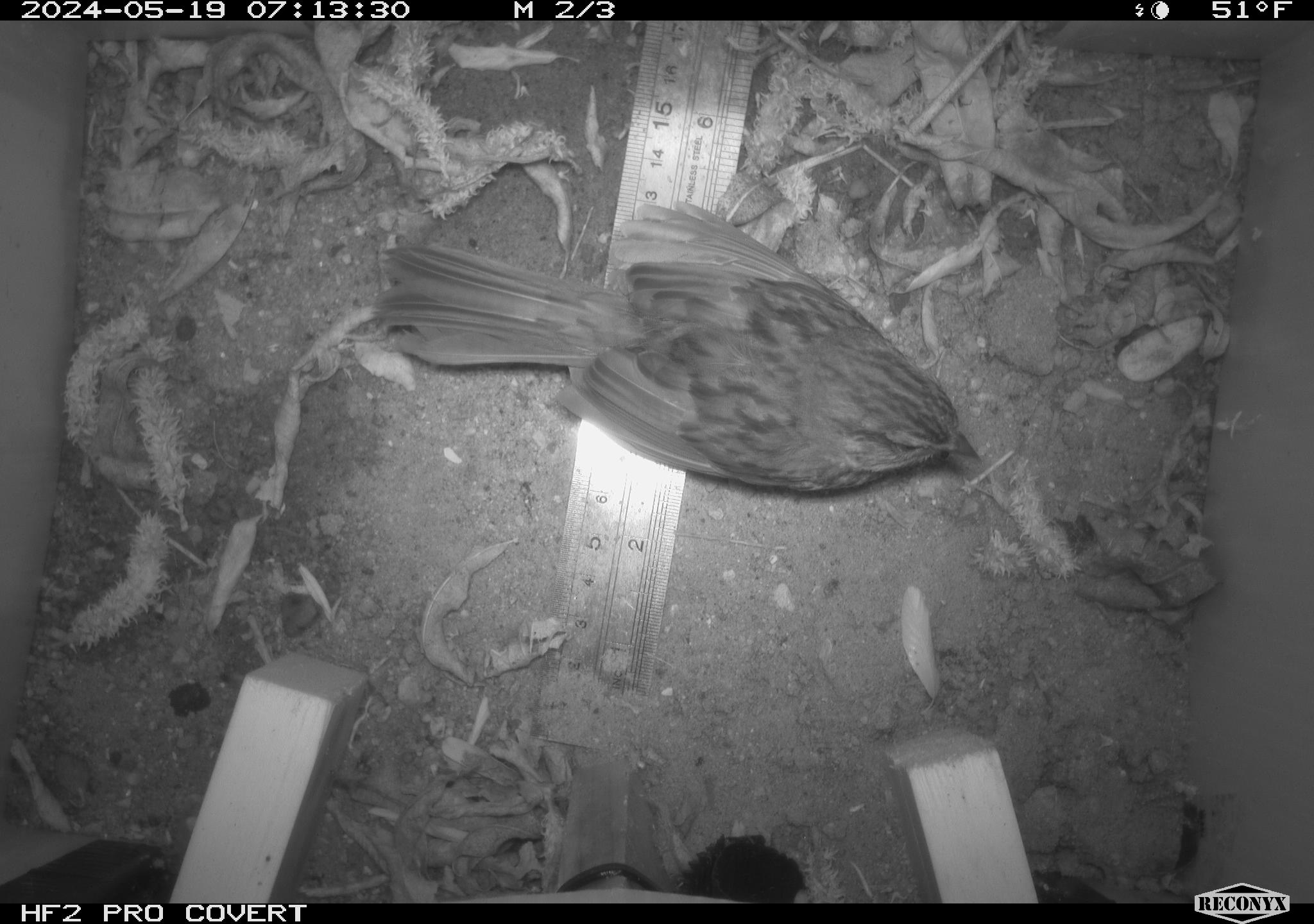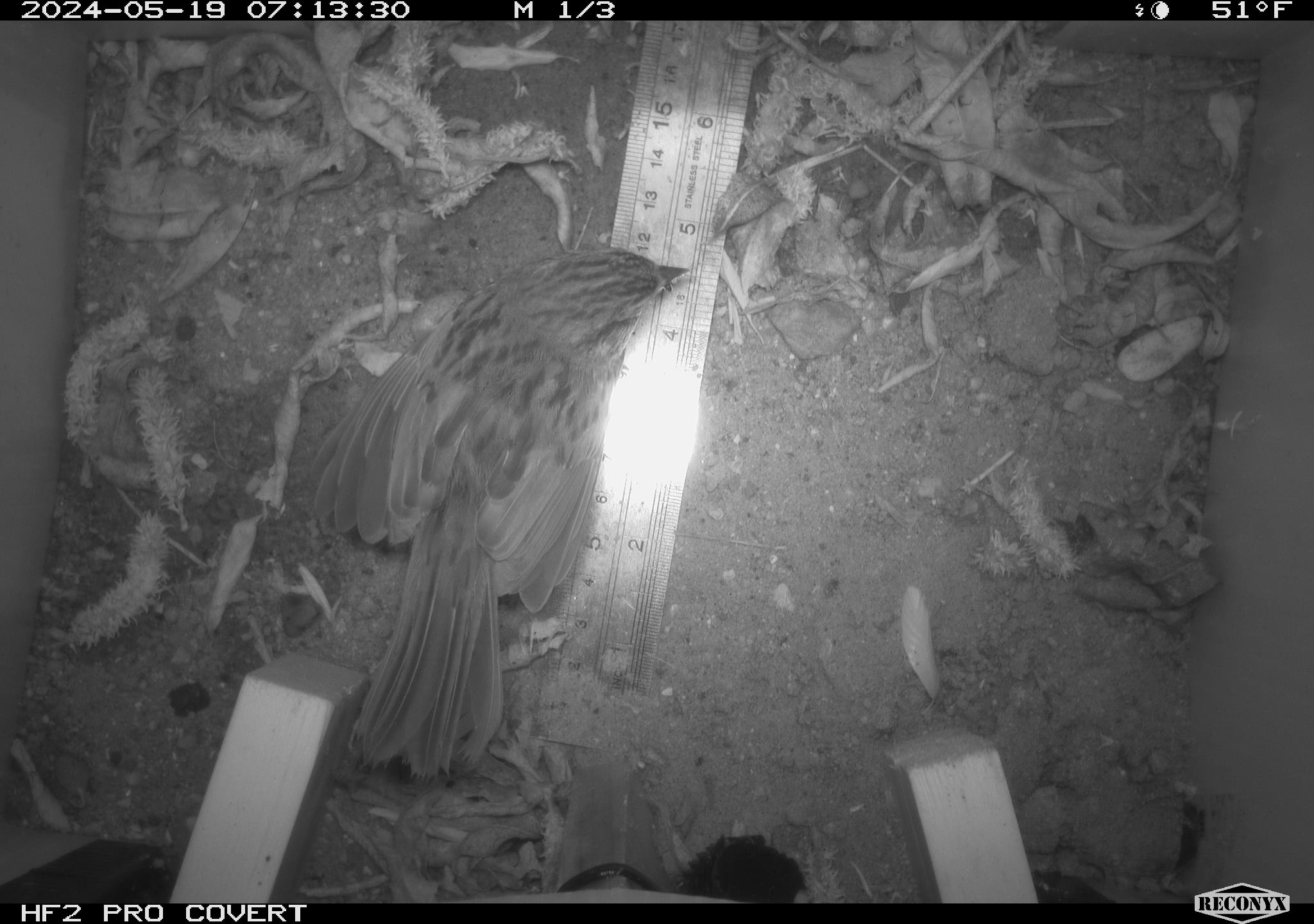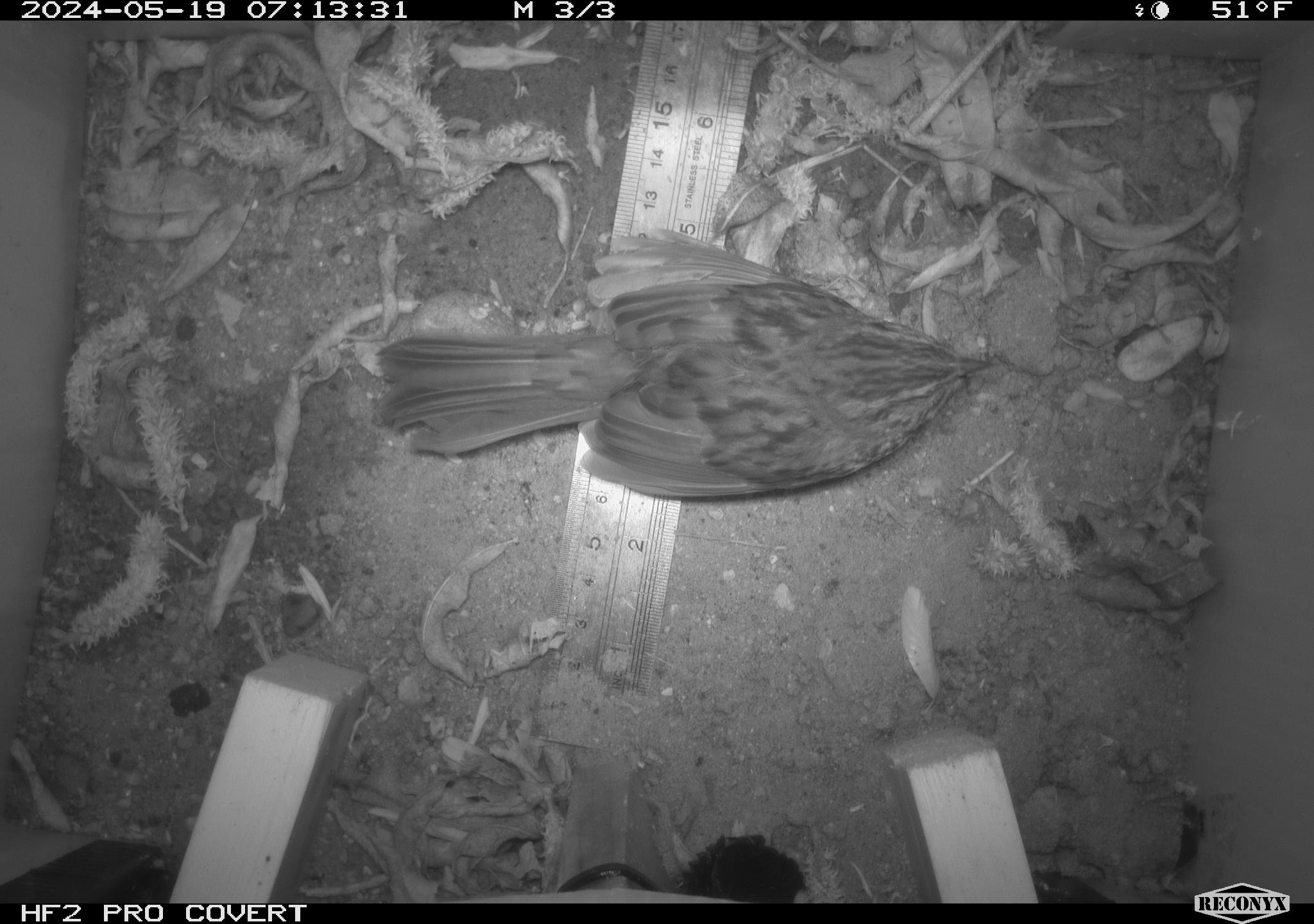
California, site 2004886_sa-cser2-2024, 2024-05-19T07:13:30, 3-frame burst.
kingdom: Animalia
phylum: Chordata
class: Aves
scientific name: Aves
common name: bird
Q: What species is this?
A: Bird (Aves).